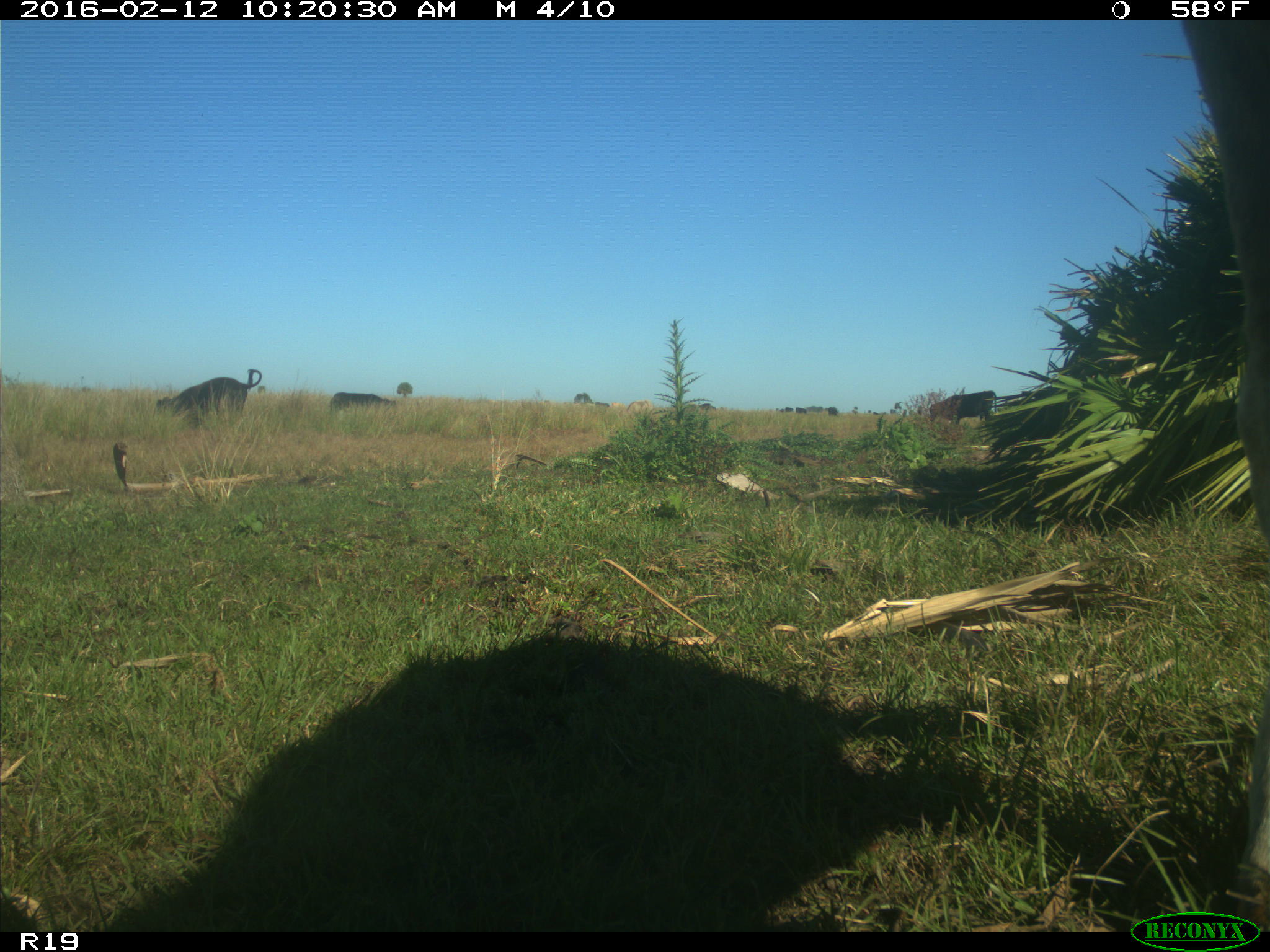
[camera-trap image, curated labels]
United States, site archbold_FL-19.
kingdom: Animalia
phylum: Chordata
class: Mammalia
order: Artiodactyla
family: Bovidae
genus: Bos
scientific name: Bos taurus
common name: domestic cow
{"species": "Bos taurus (domestic cow)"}